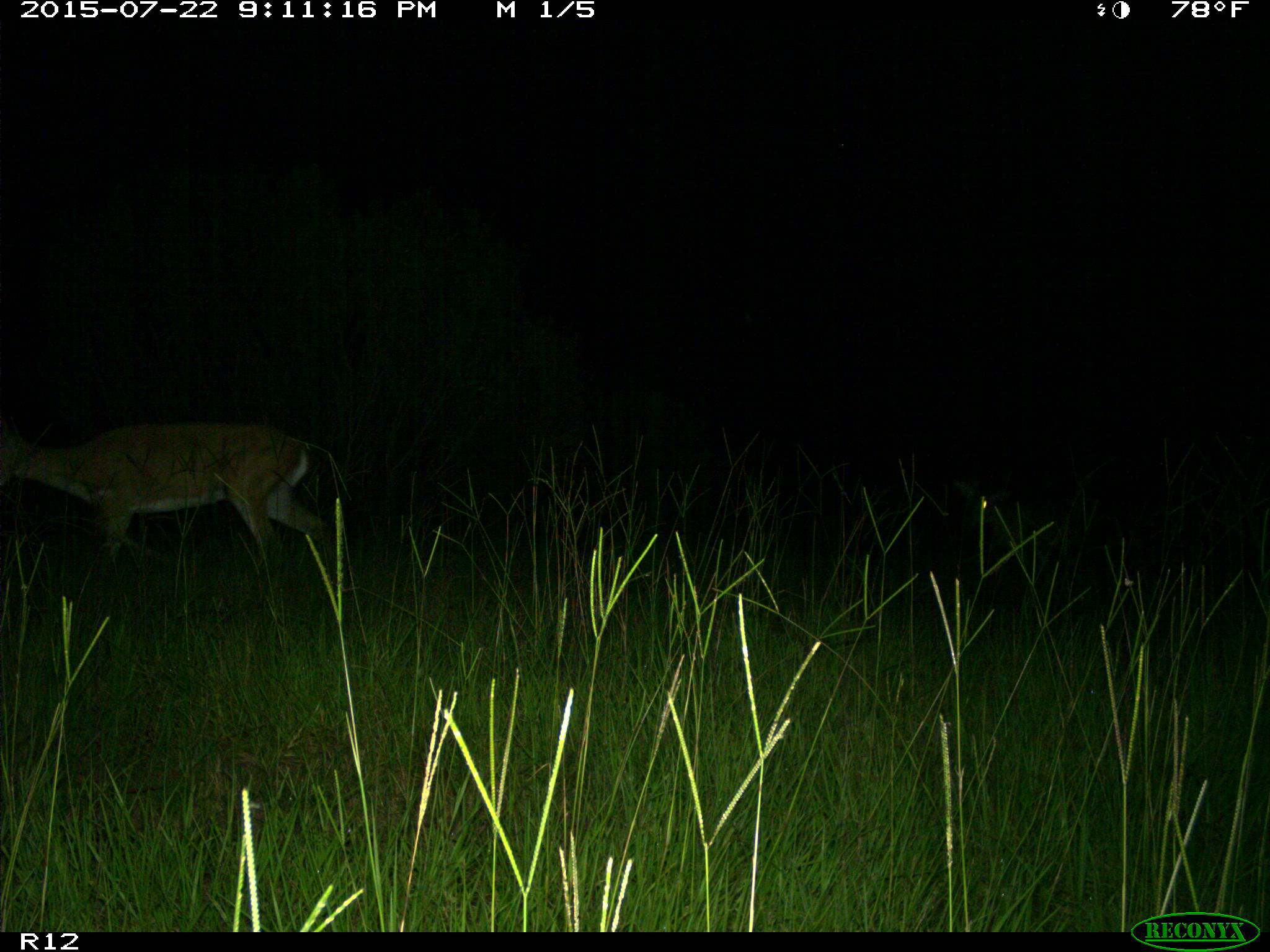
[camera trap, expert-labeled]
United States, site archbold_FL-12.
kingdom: Animalia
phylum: Chordata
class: Mammalia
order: Artiodactyla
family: Cervidae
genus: Odocoileus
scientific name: Odocoileus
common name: deer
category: unidentified deer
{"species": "unidentified deer (deer) (Odocoileus)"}